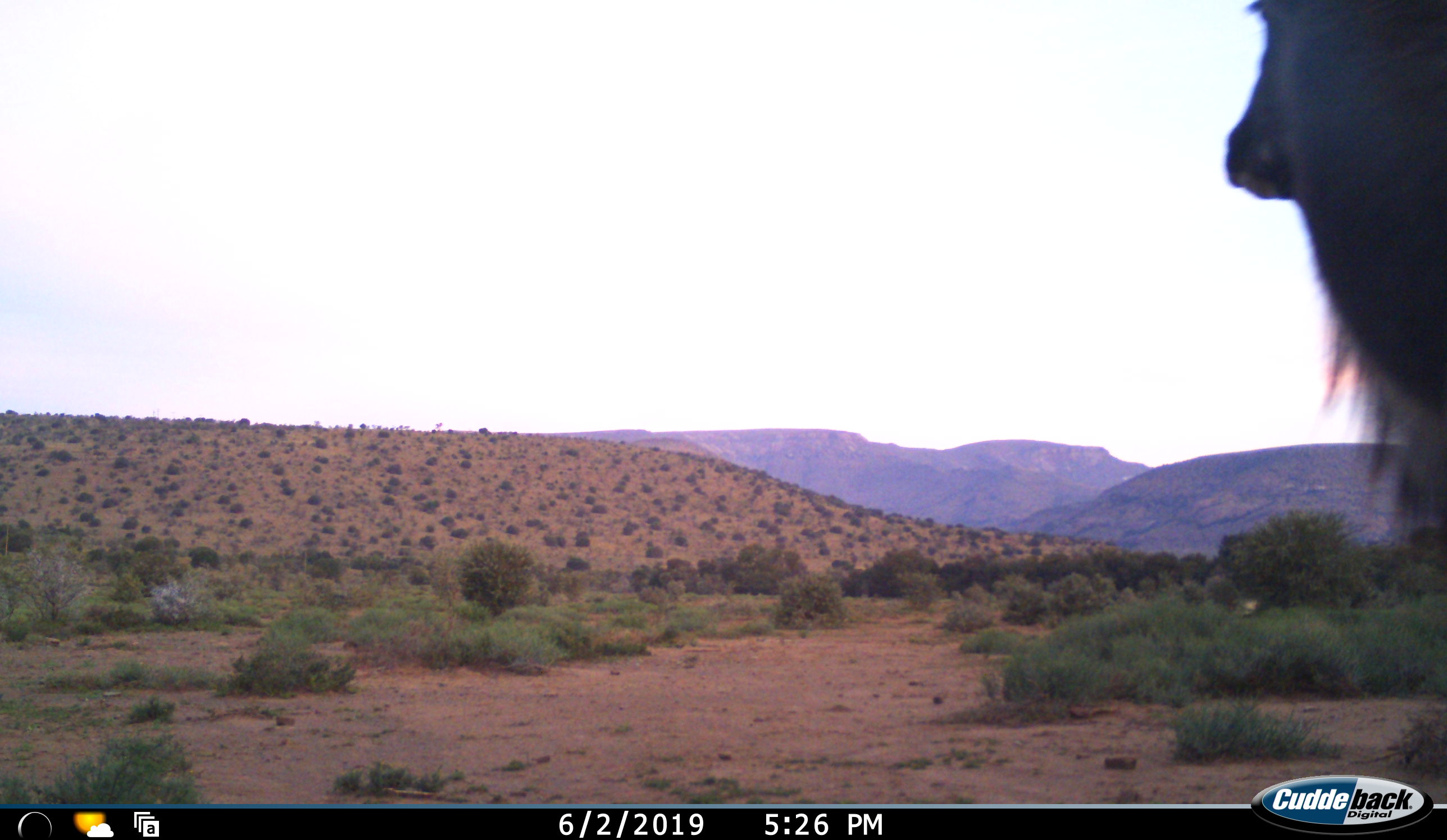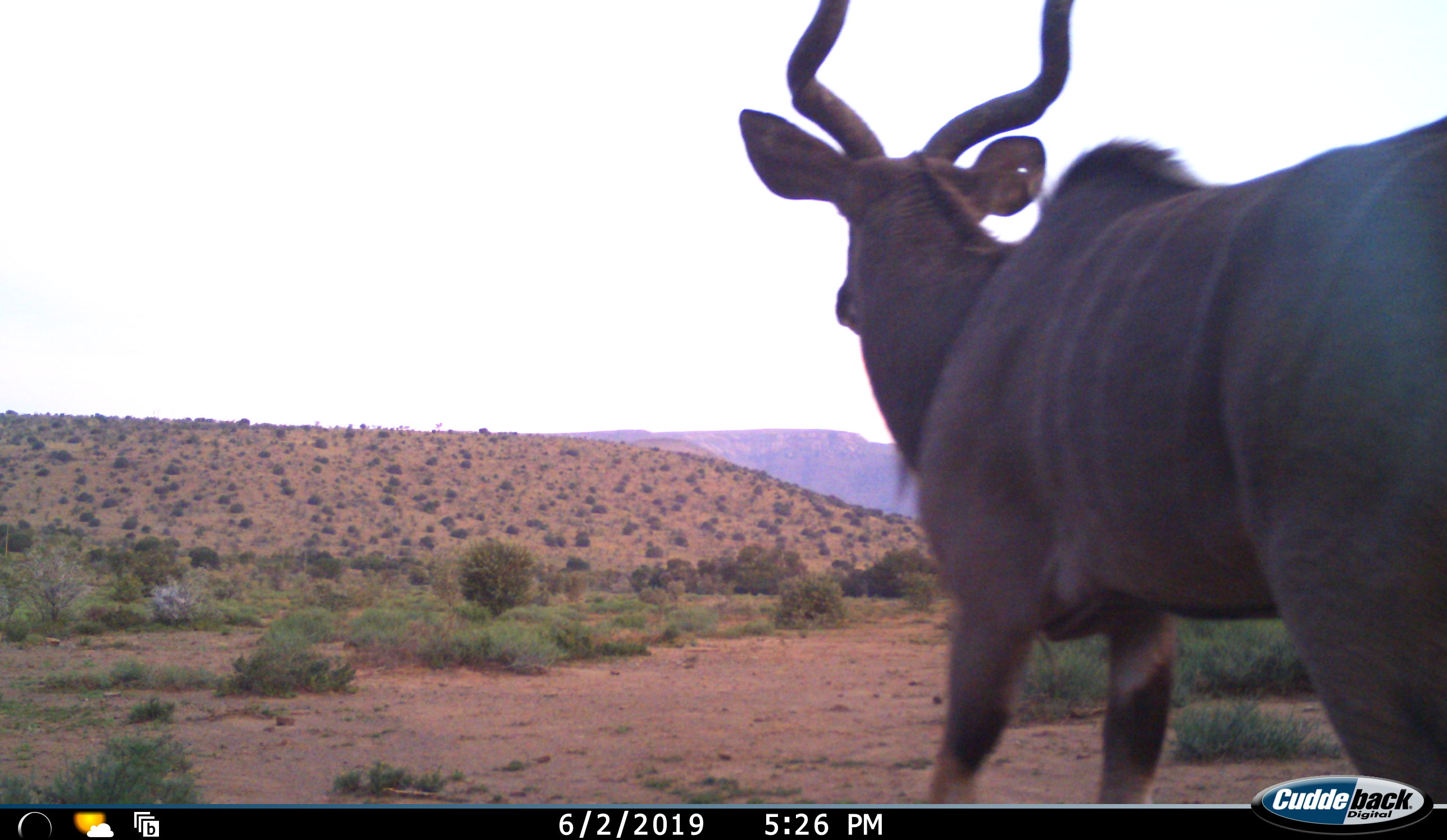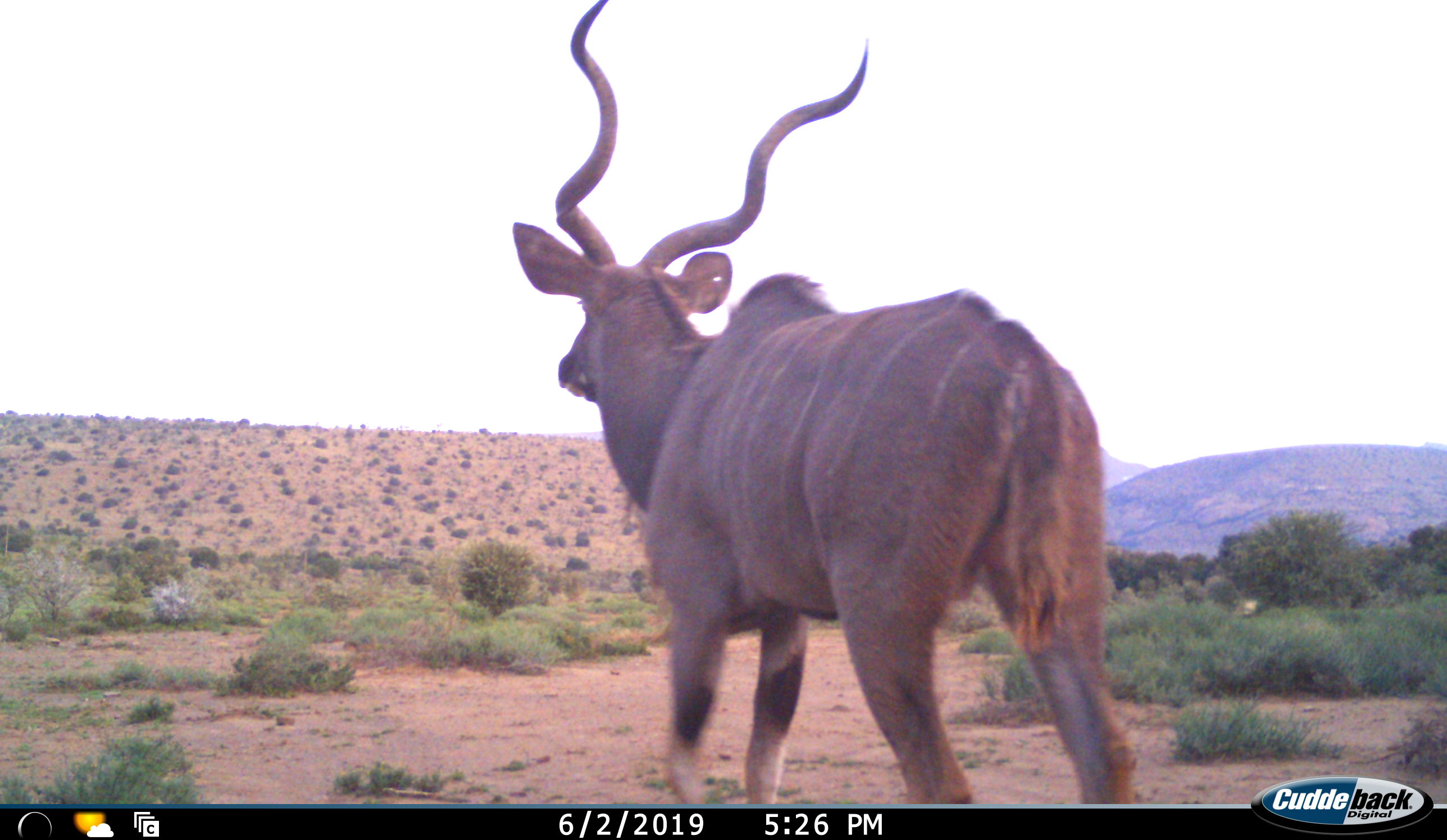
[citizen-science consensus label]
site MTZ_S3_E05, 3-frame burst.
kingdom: Animalia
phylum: Chordata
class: Mammalia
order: Artiodactyla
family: Bovidae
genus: Tragelaphus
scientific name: Tragelaphus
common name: kudu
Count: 1.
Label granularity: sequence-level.